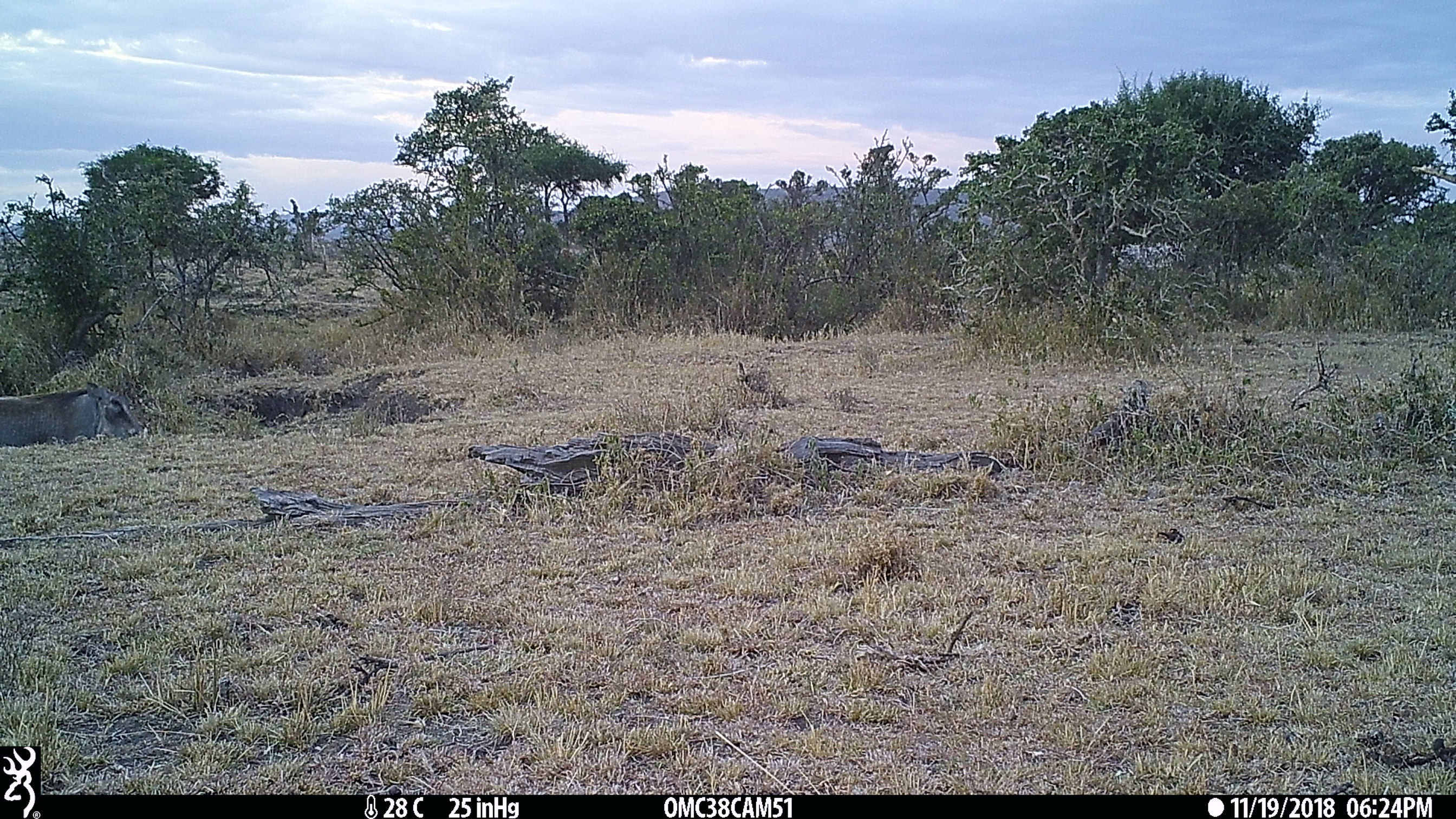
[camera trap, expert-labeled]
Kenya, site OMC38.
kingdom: Animalia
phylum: Chordata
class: Mammalia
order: Artiodactyla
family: Suidae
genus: Phacochoerus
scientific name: Phacochoerus africanus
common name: common warthog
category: warthog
Warthog (common warthog) (Phacochoerus africanus).